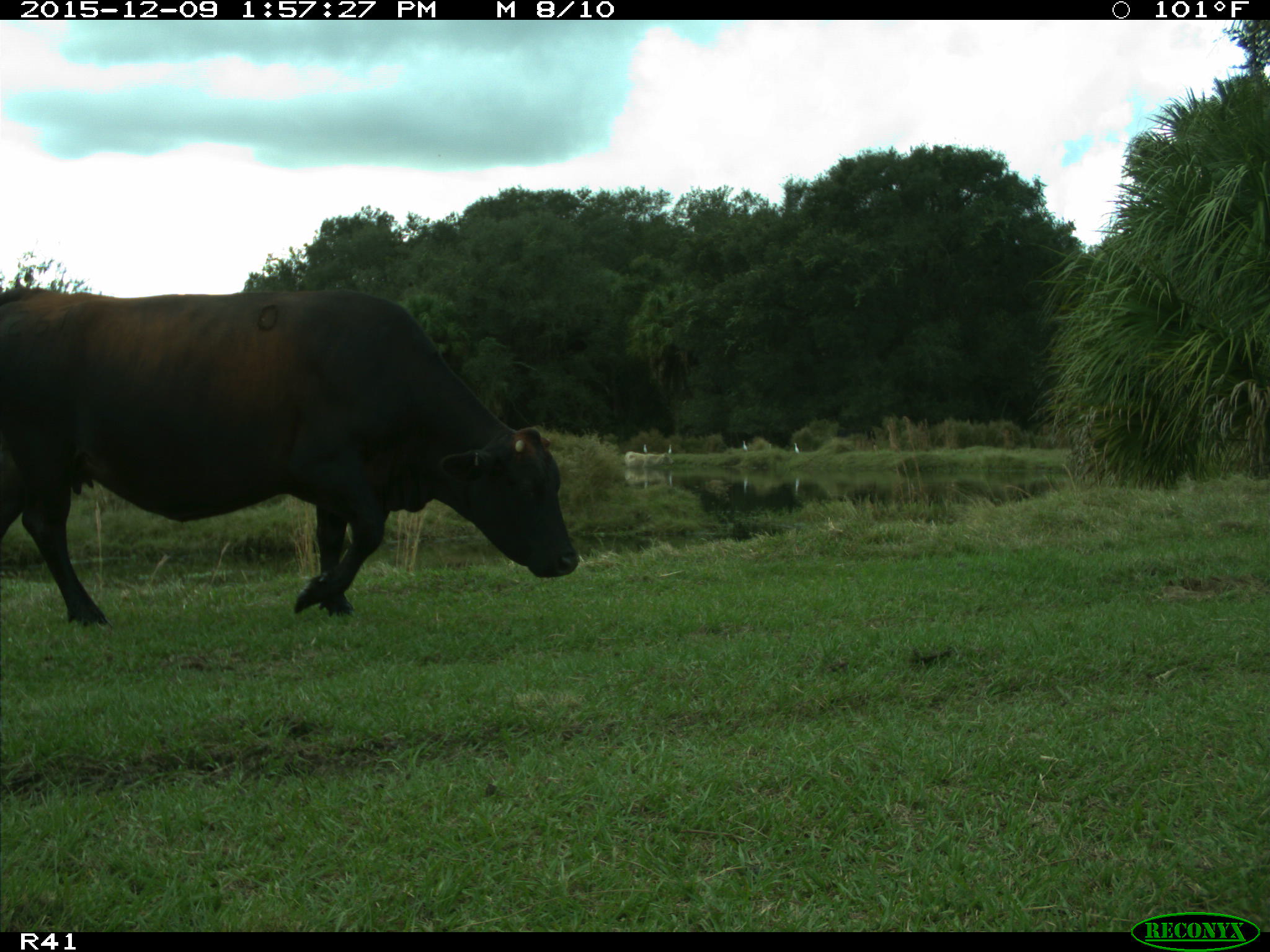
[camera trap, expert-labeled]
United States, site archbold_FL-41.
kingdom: Animalia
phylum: Chordata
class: Mammalia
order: Artiodactyla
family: Bovidae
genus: Bos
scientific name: Bos taurus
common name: domestic cow